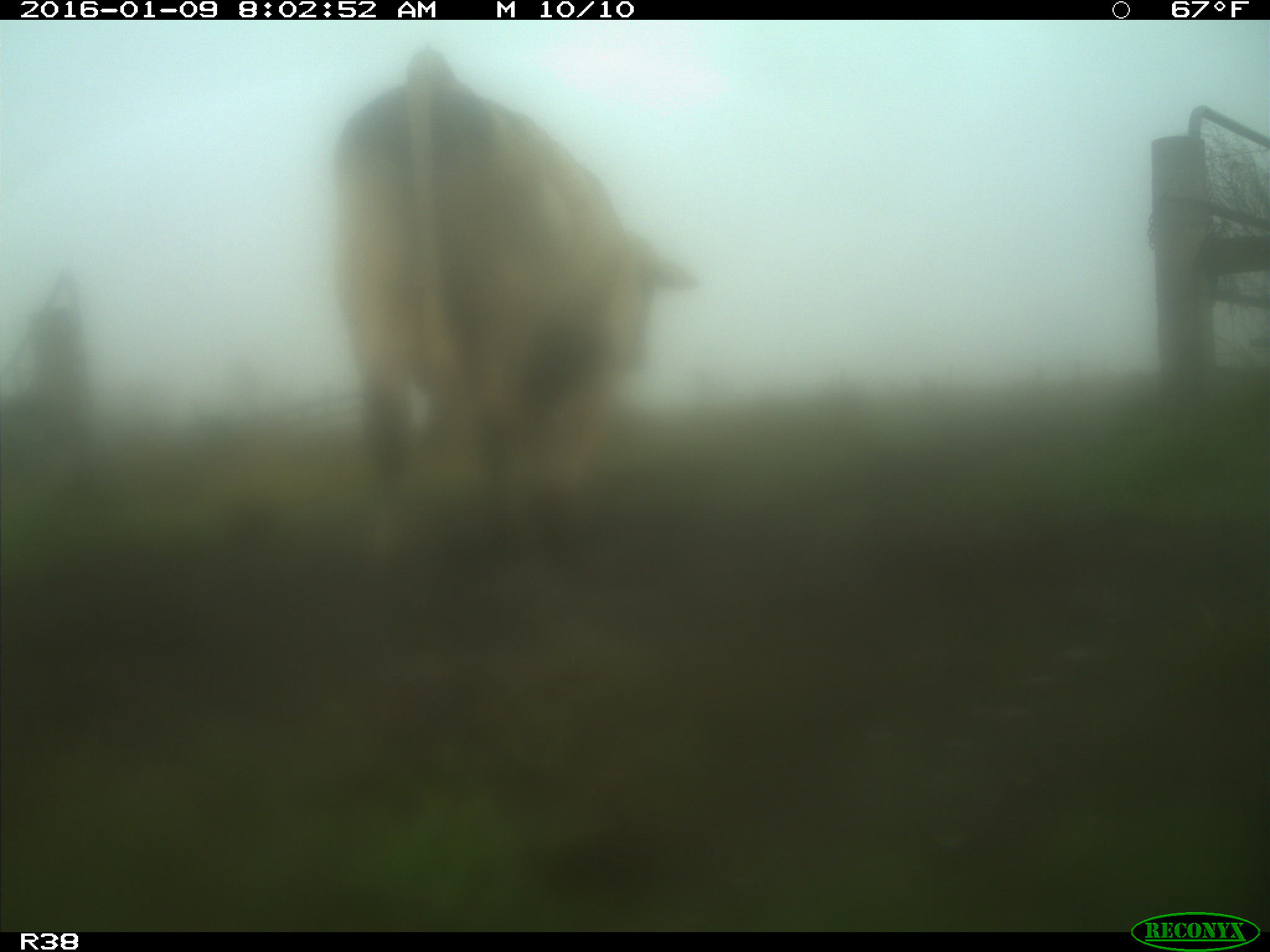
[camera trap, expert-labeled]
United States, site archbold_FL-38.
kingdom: Animalia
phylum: Chordata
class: Mammalia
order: Artiodactyla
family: Bovidae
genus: Bos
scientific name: Bos taurus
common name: domestic cow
Bos taurus (domestic cow).